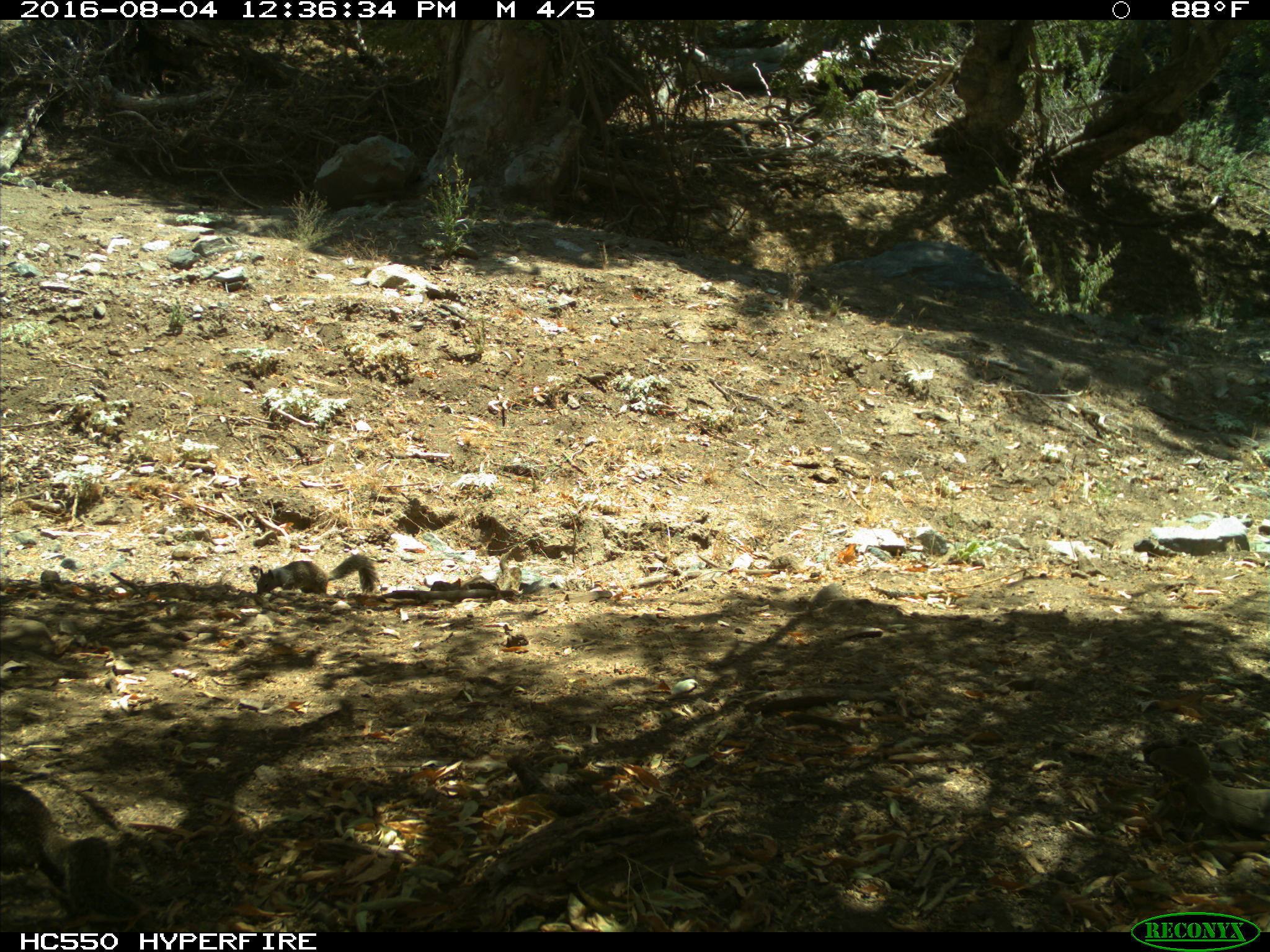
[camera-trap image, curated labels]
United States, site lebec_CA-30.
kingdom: Animalia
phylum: Chordata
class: Mammalia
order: Rodentia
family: Sciuridae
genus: Otospermophilus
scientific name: Otospermophilus beecheyi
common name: california ground squirrel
Otospermophilus beecheyi (california ground squirrel).